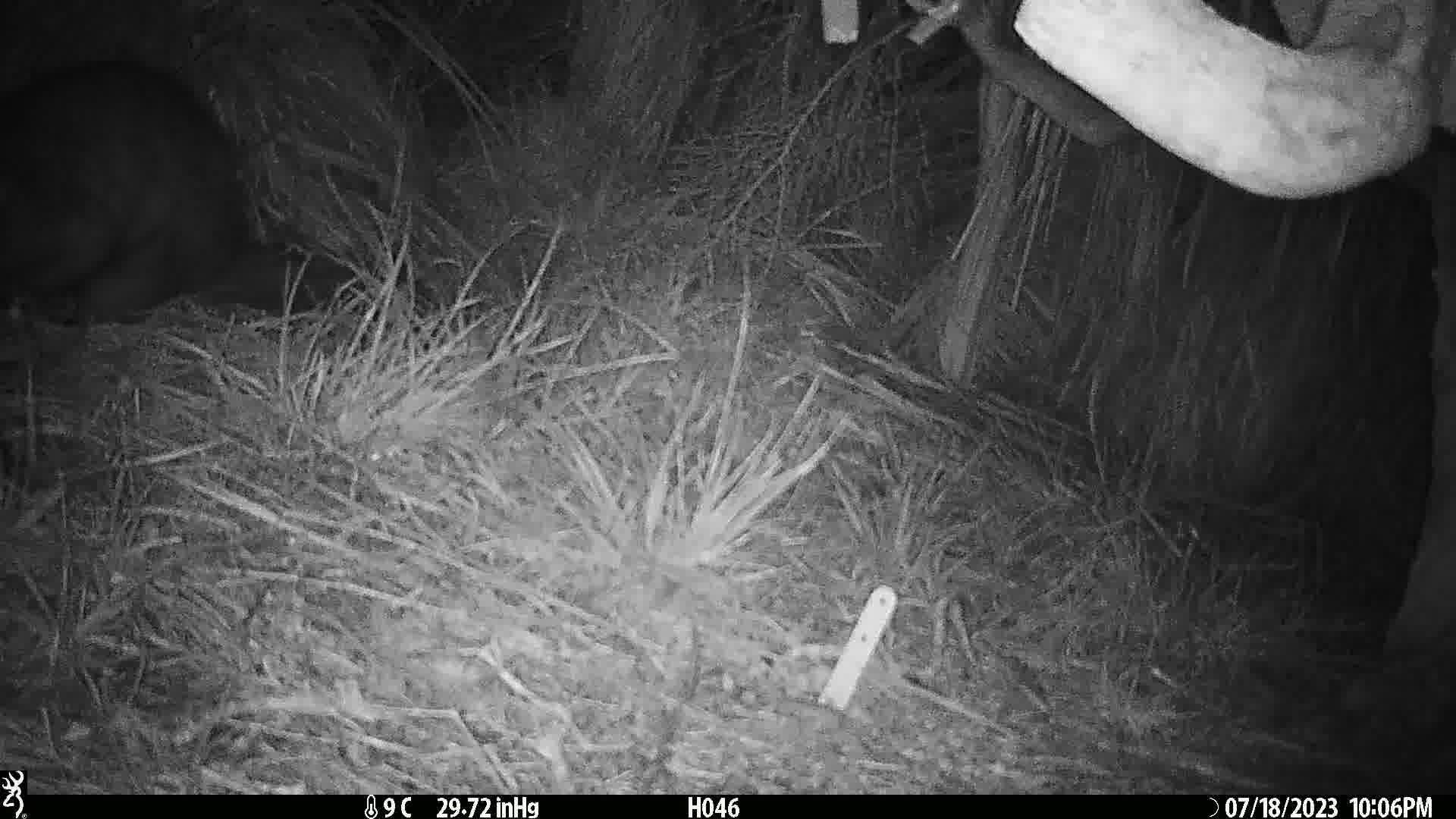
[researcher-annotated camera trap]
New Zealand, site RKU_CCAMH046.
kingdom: Animalia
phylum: Chordata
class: Mammalia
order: Diprotodontia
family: Phalangeridae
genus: Trichosurus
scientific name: Trichosurus vulpecula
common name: common brushtail possum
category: possum